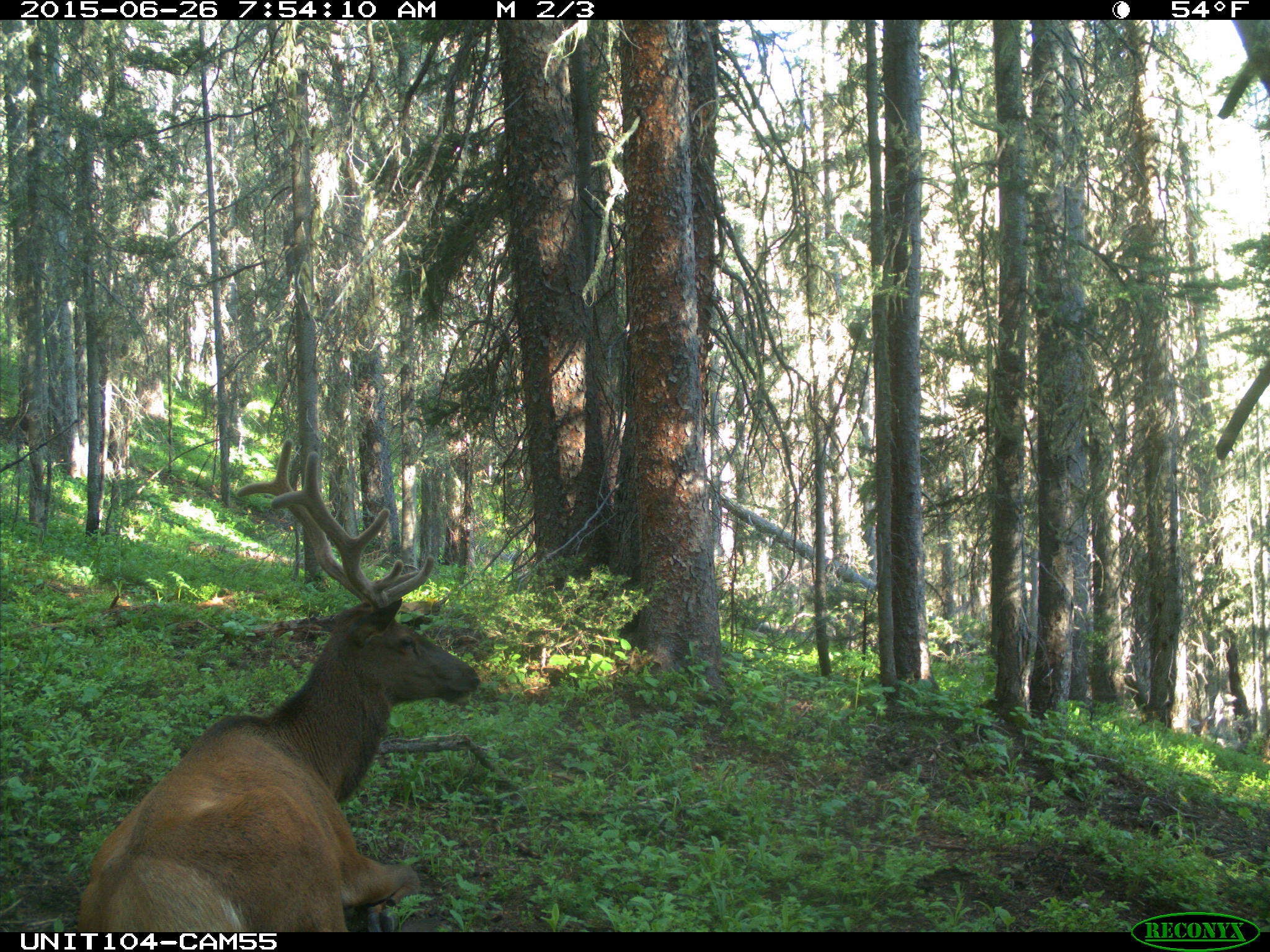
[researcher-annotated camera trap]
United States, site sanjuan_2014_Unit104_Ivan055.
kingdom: Animalia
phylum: Chordata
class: Mammalia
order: Artiodactyla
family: Cervidae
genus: Cervus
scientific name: Cervus elaphus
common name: red deer